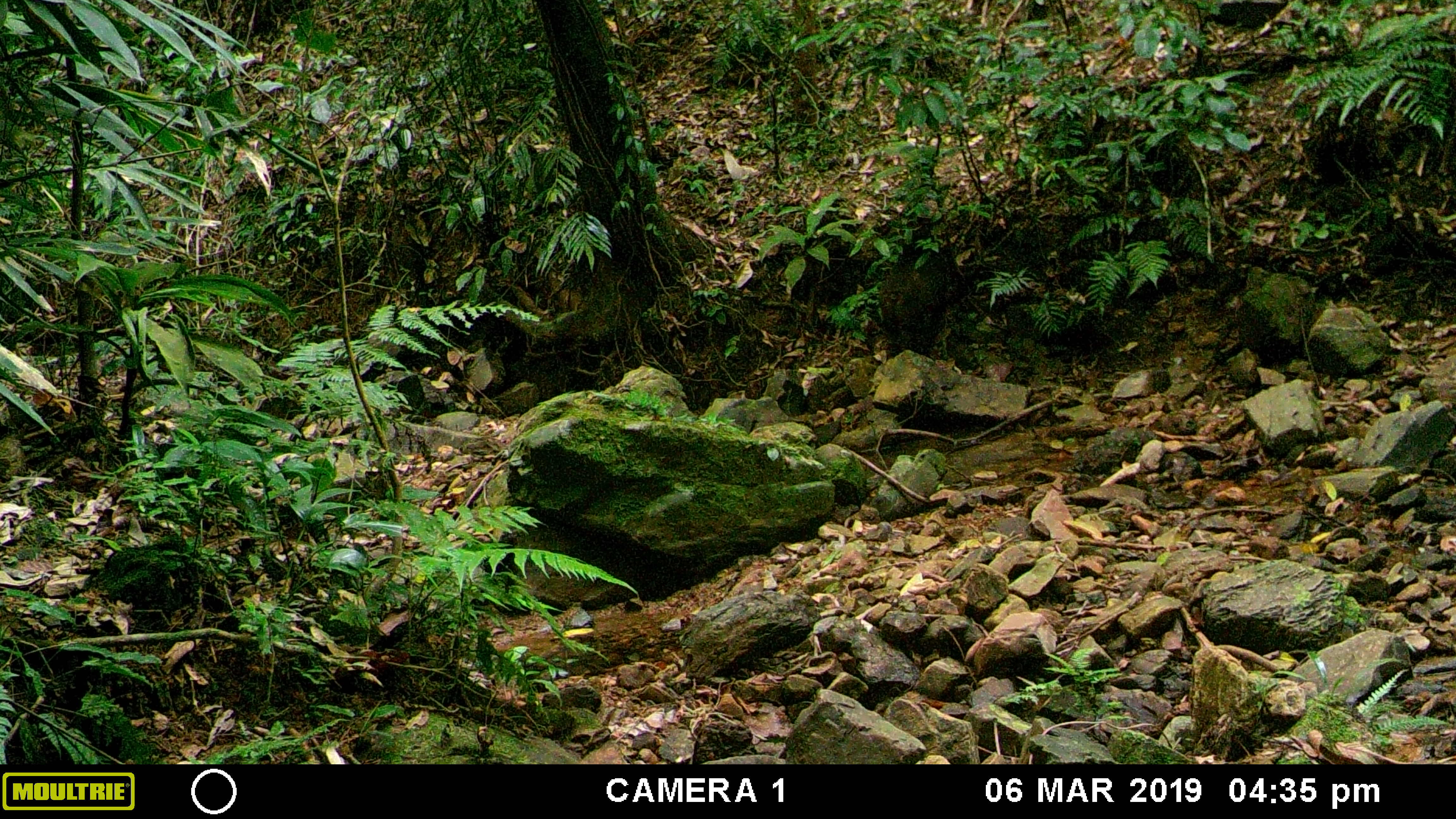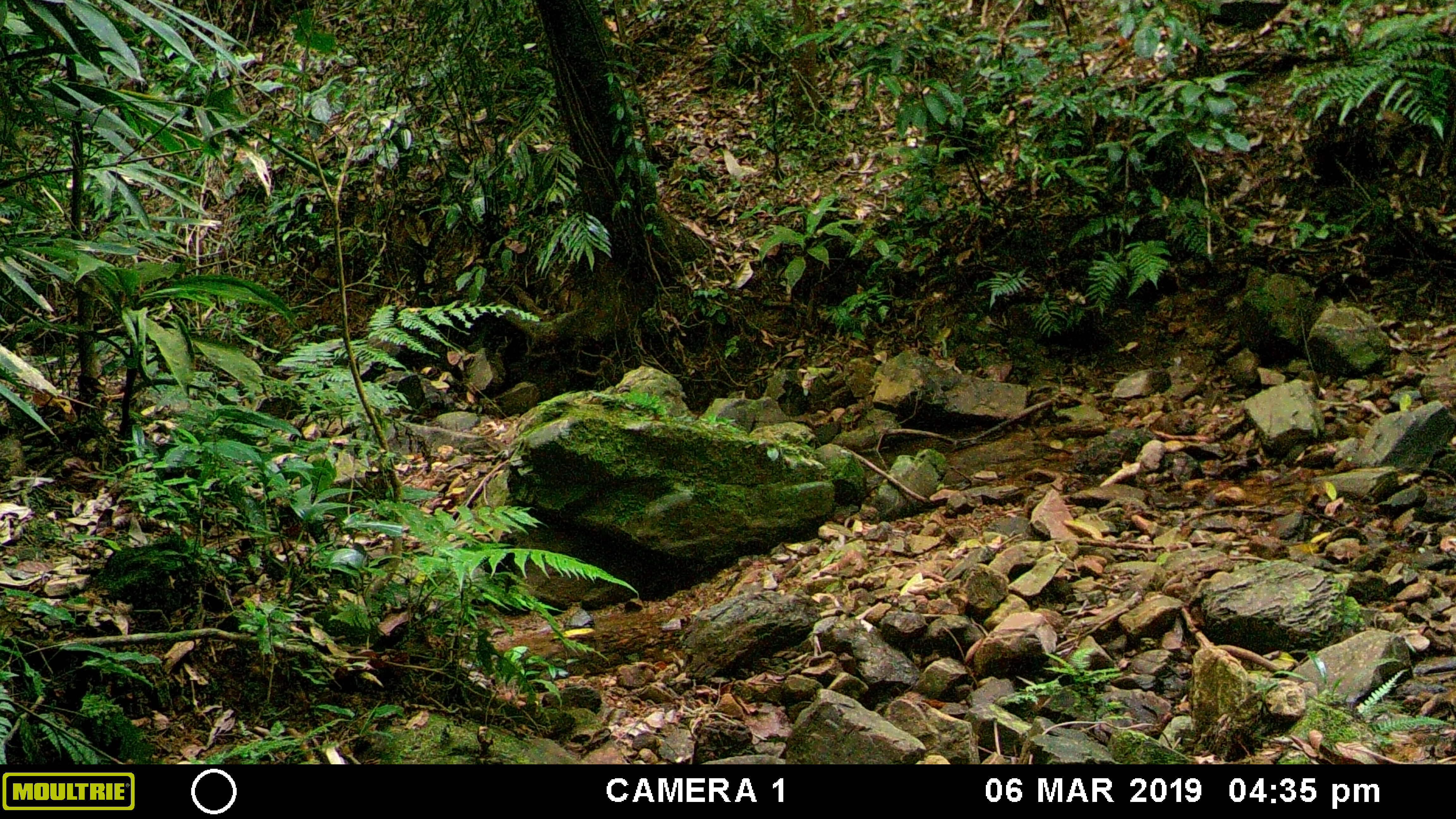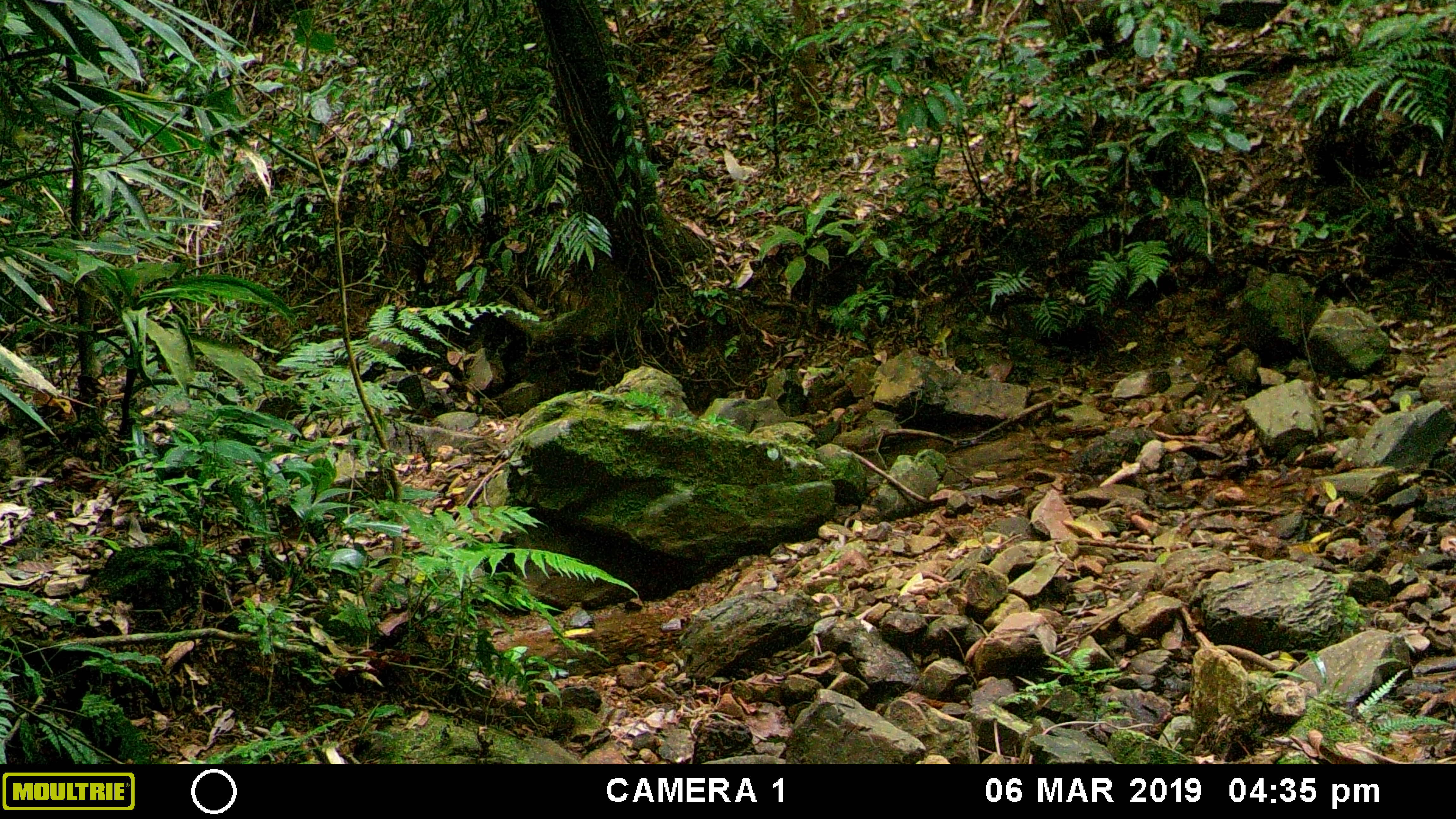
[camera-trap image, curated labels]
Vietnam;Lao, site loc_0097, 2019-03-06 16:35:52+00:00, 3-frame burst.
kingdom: Animalia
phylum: Chordata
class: Mammalia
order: Primates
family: Cercopithecidae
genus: Macaca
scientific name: Macaca arctoides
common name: stump-tailed macaque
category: stump tailed macaque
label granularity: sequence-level